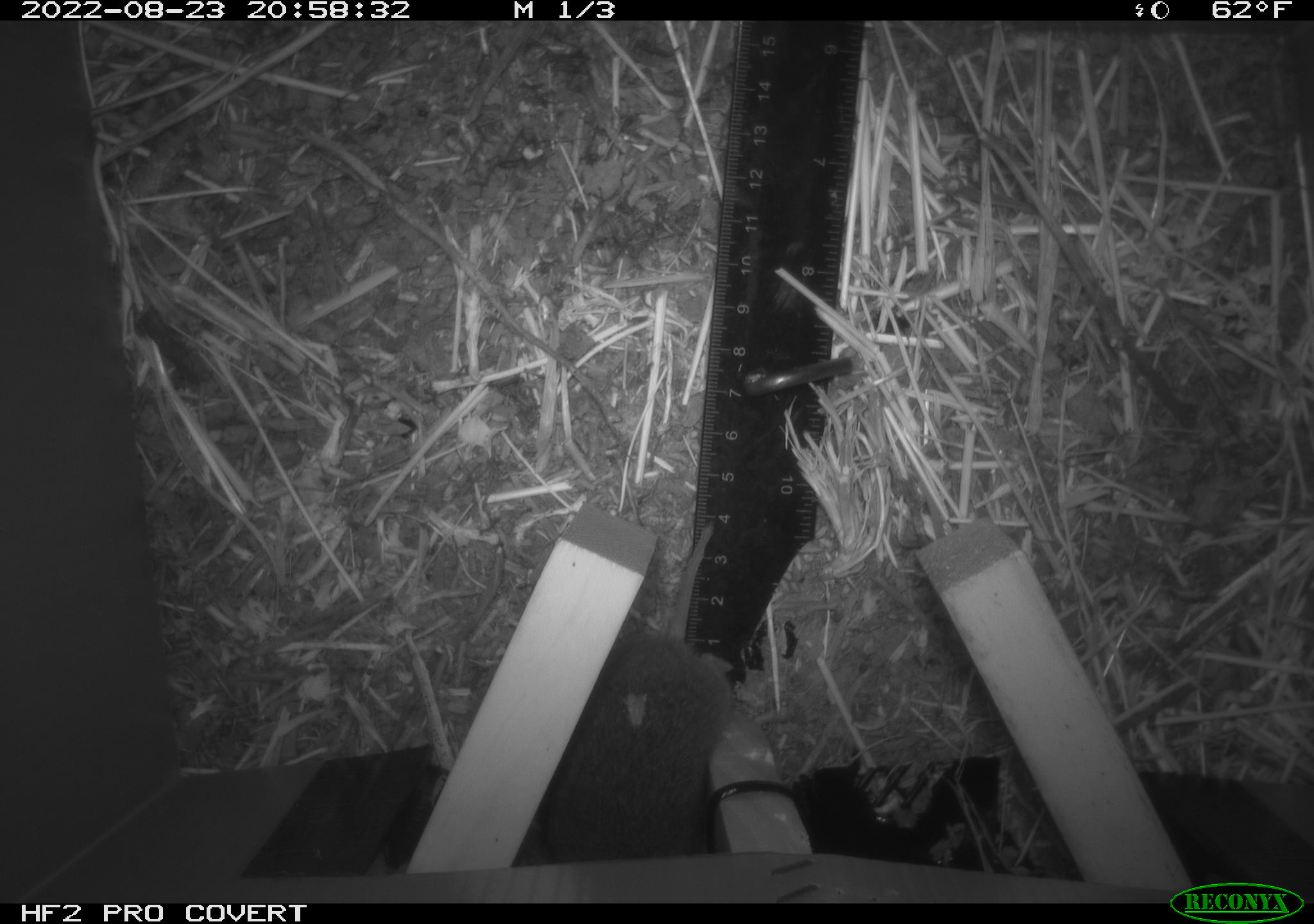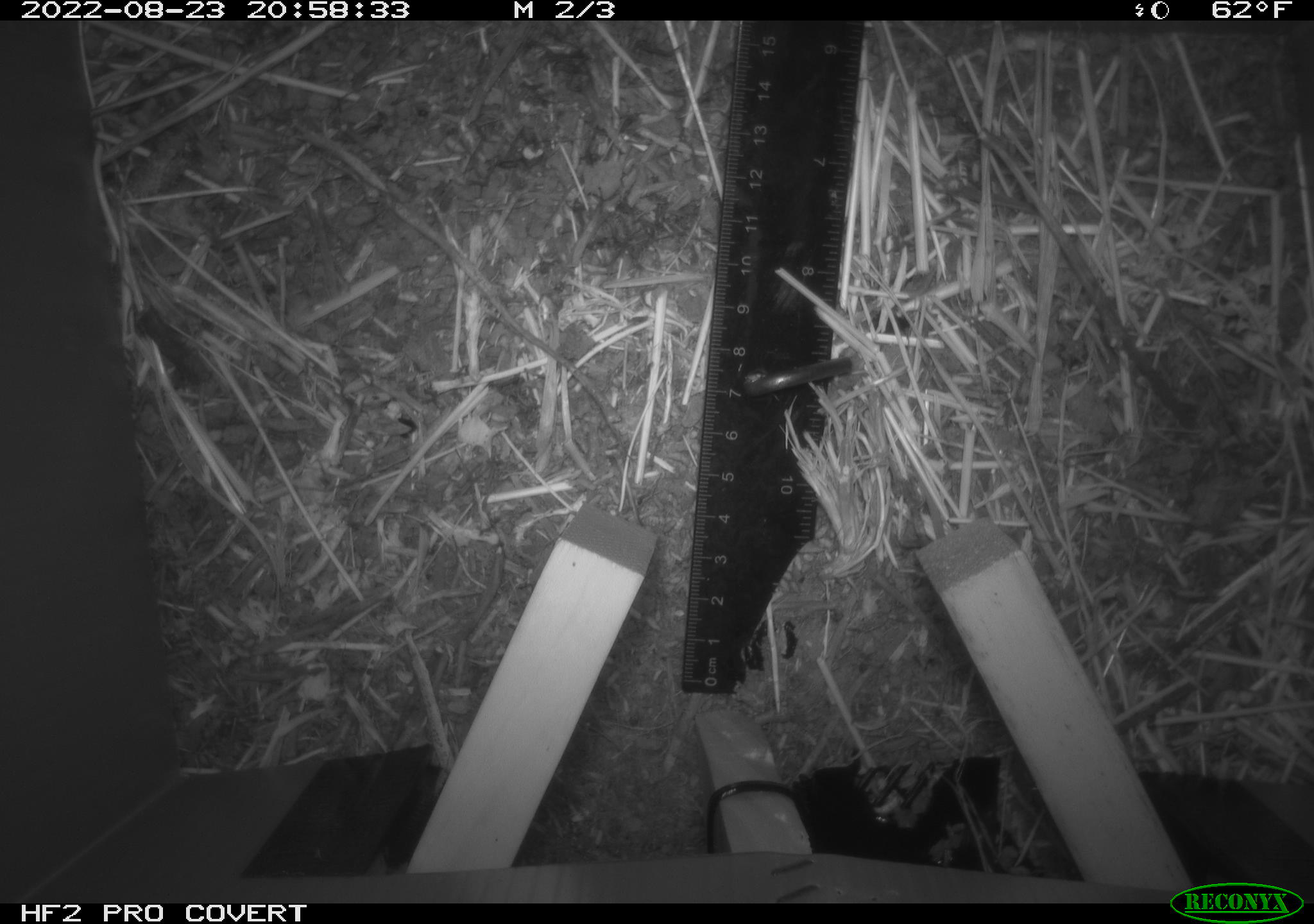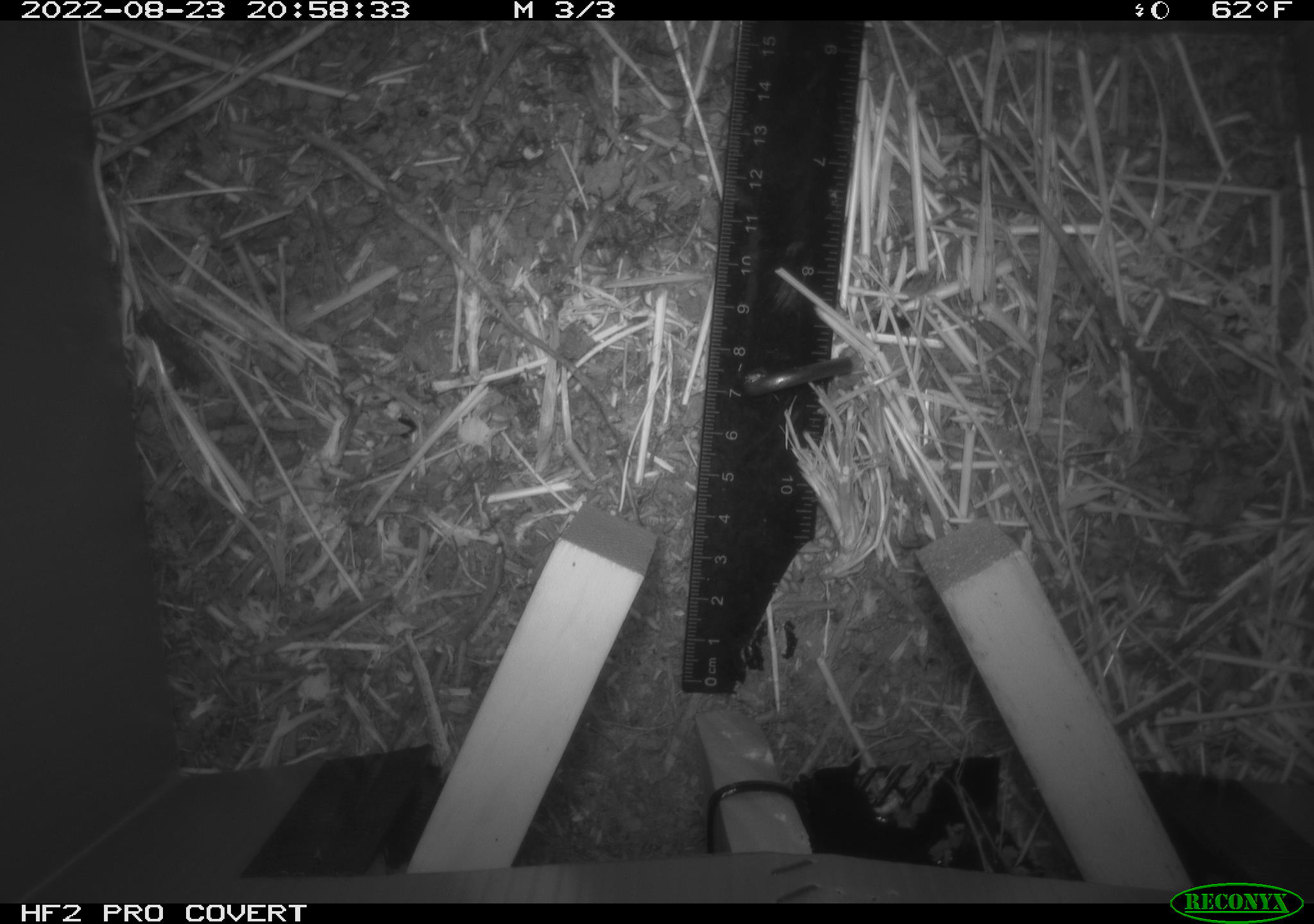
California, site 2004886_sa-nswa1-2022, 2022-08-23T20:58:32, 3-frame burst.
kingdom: Animalia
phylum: Chordata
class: Mammalia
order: Rodentia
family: Cricetidae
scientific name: Cricetidae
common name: hamsters, voles, lemmings, and allies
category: cricetidae family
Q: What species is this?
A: Cricetidae family (hamsters, voles, lemmings, and allies) (Cricetidae).